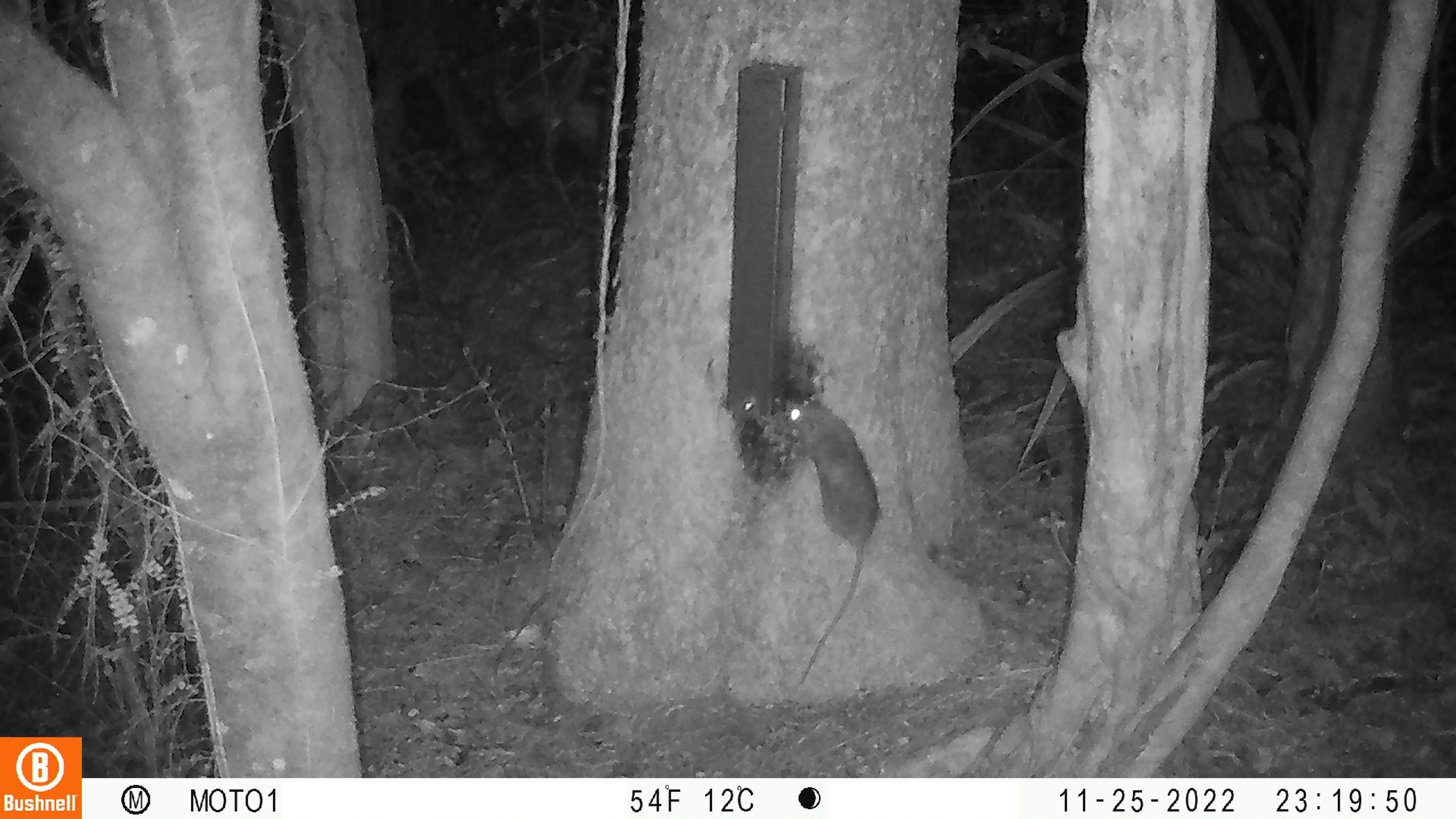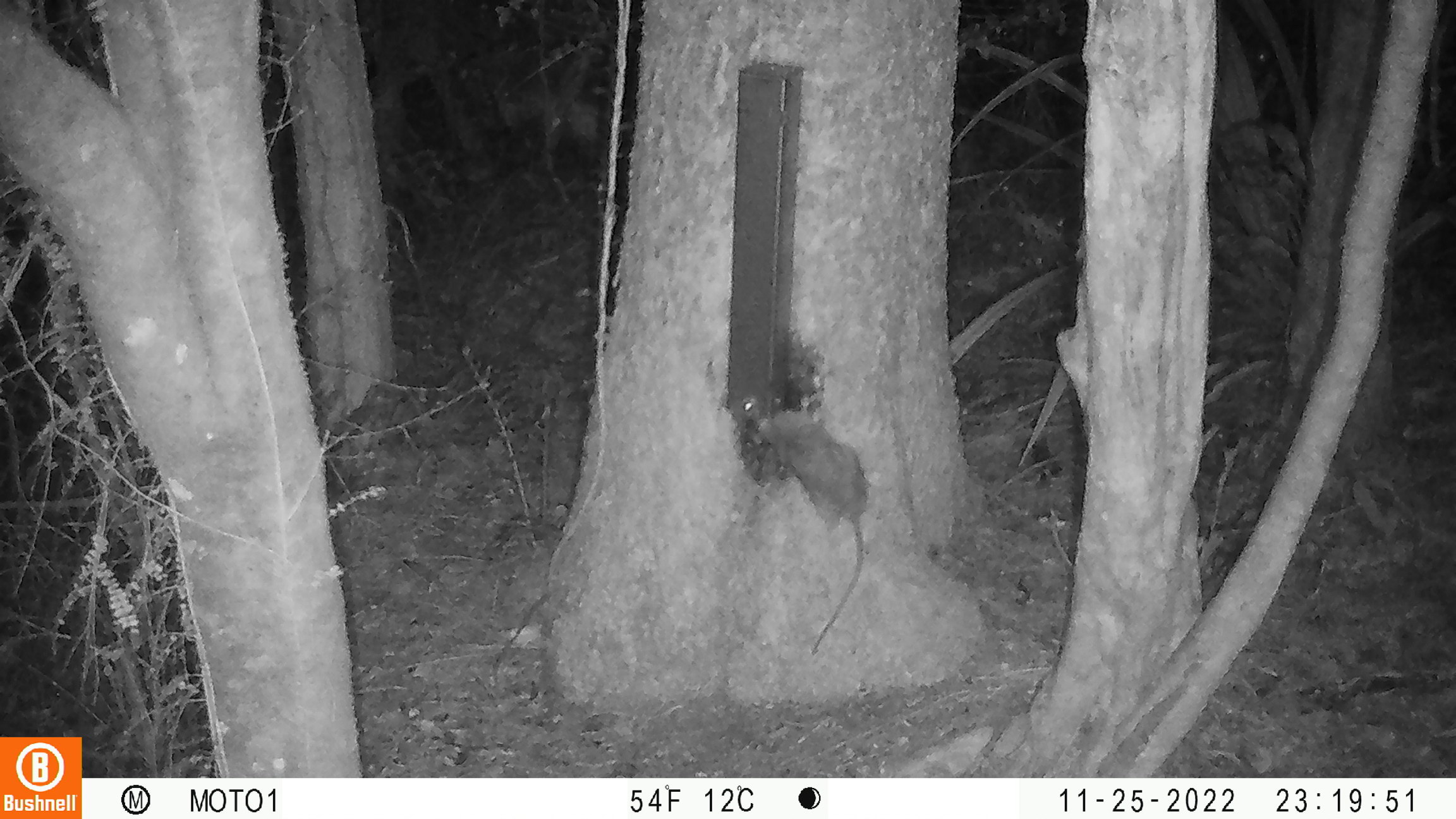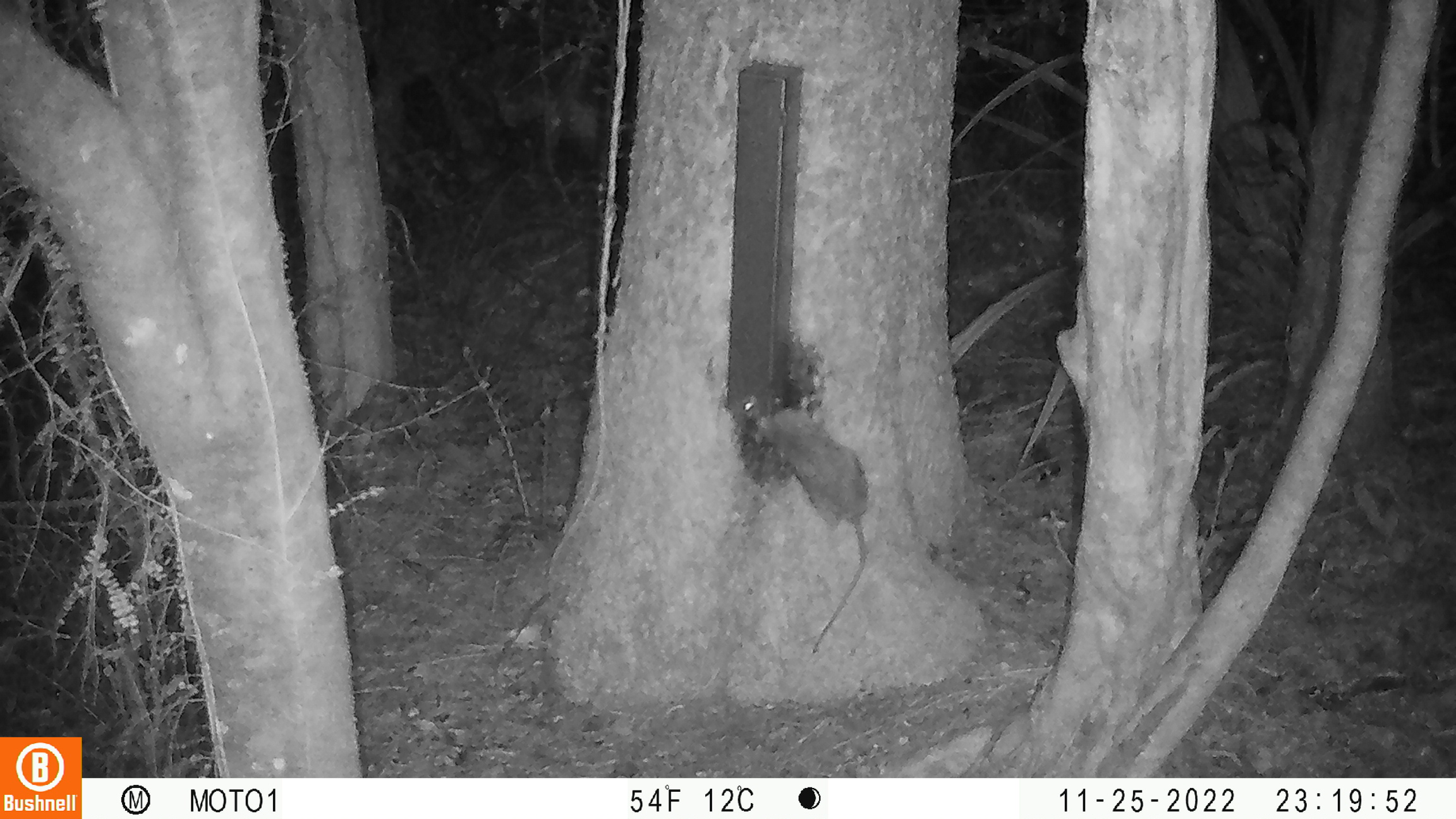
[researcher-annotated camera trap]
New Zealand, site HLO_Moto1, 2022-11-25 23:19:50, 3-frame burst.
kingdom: Animalia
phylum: Chordata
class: Mammalia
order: Rodentia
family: Muridae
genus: Rattus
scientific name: Rattus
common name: rat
Rat (Rattus).